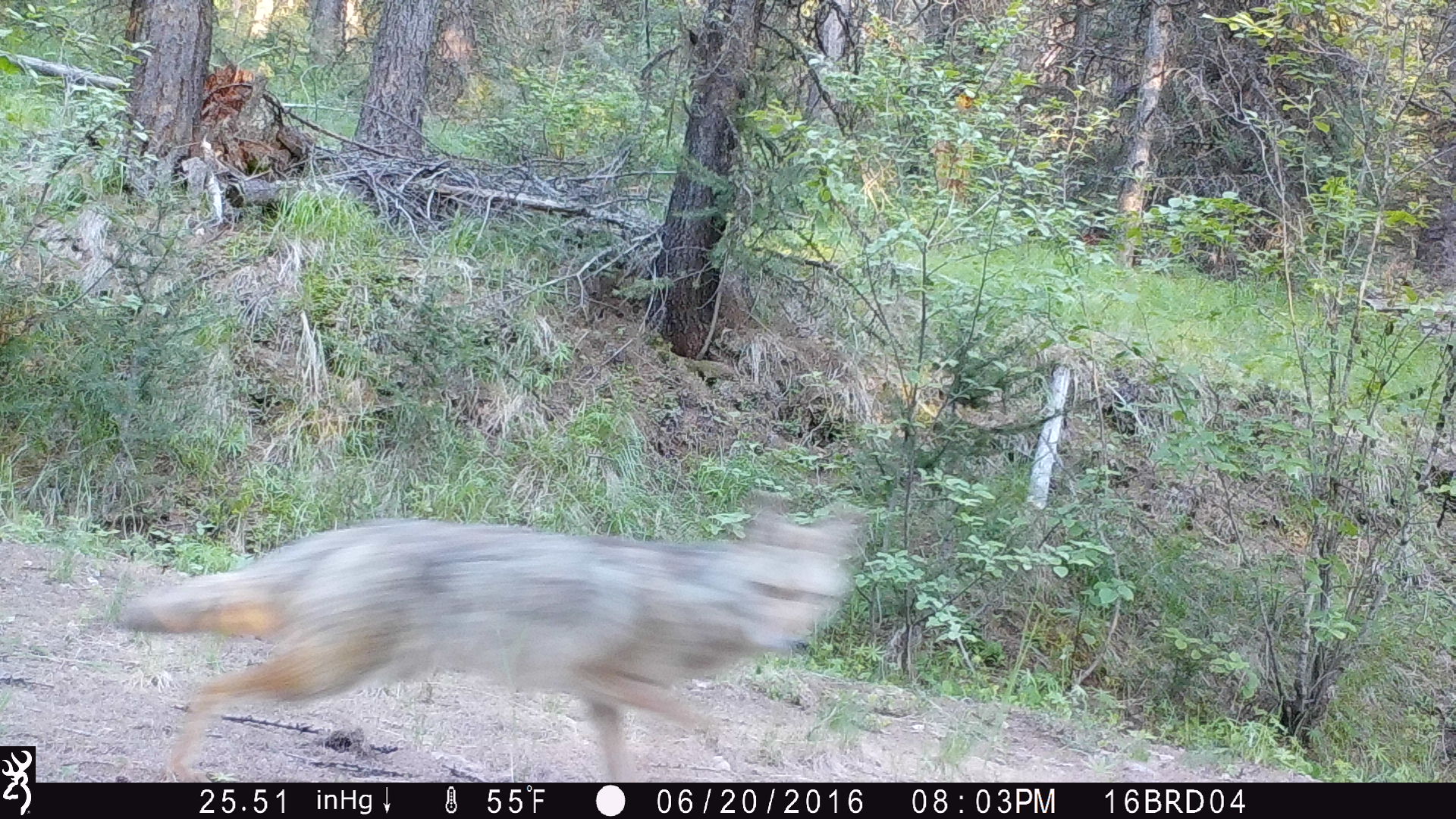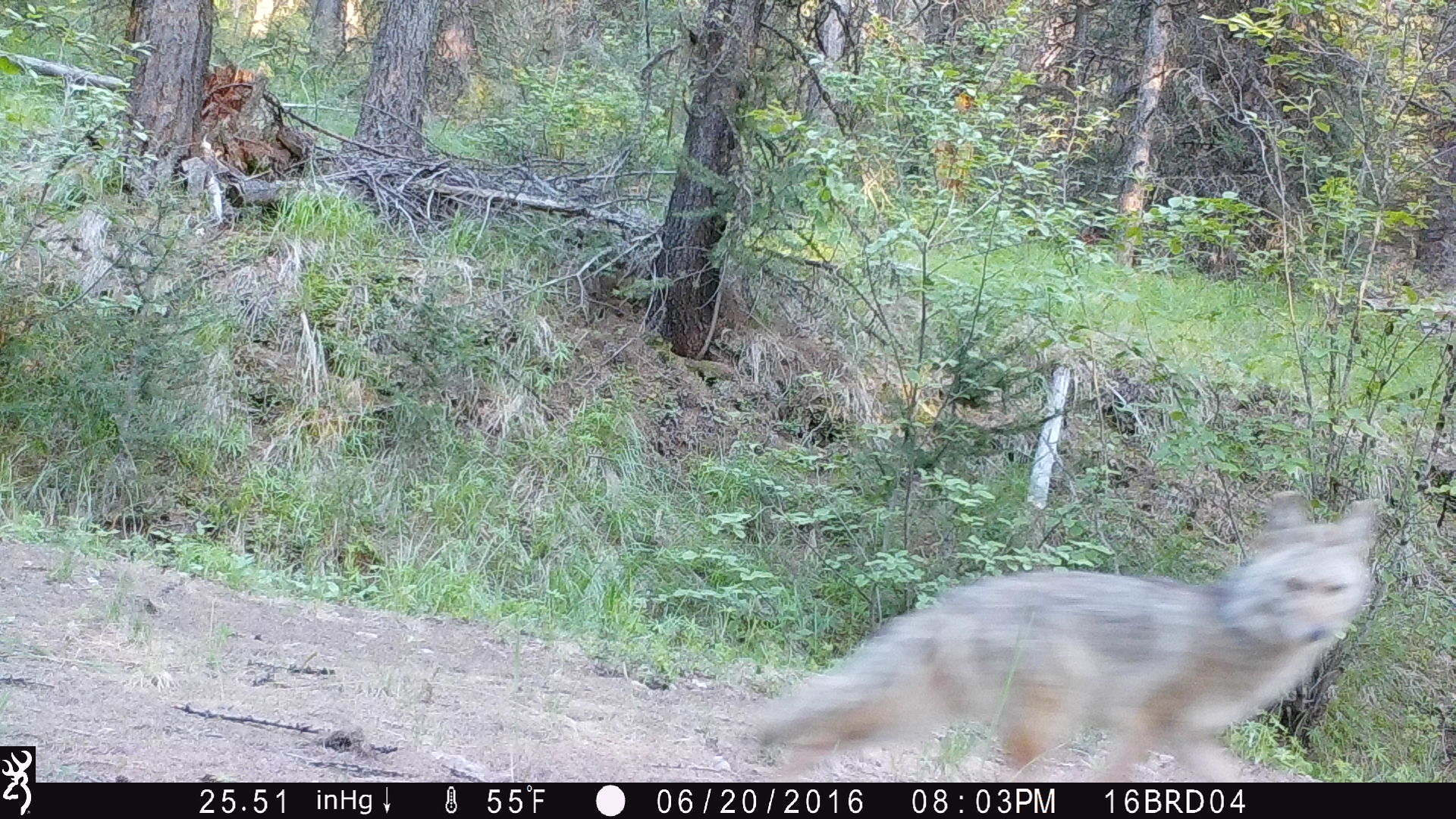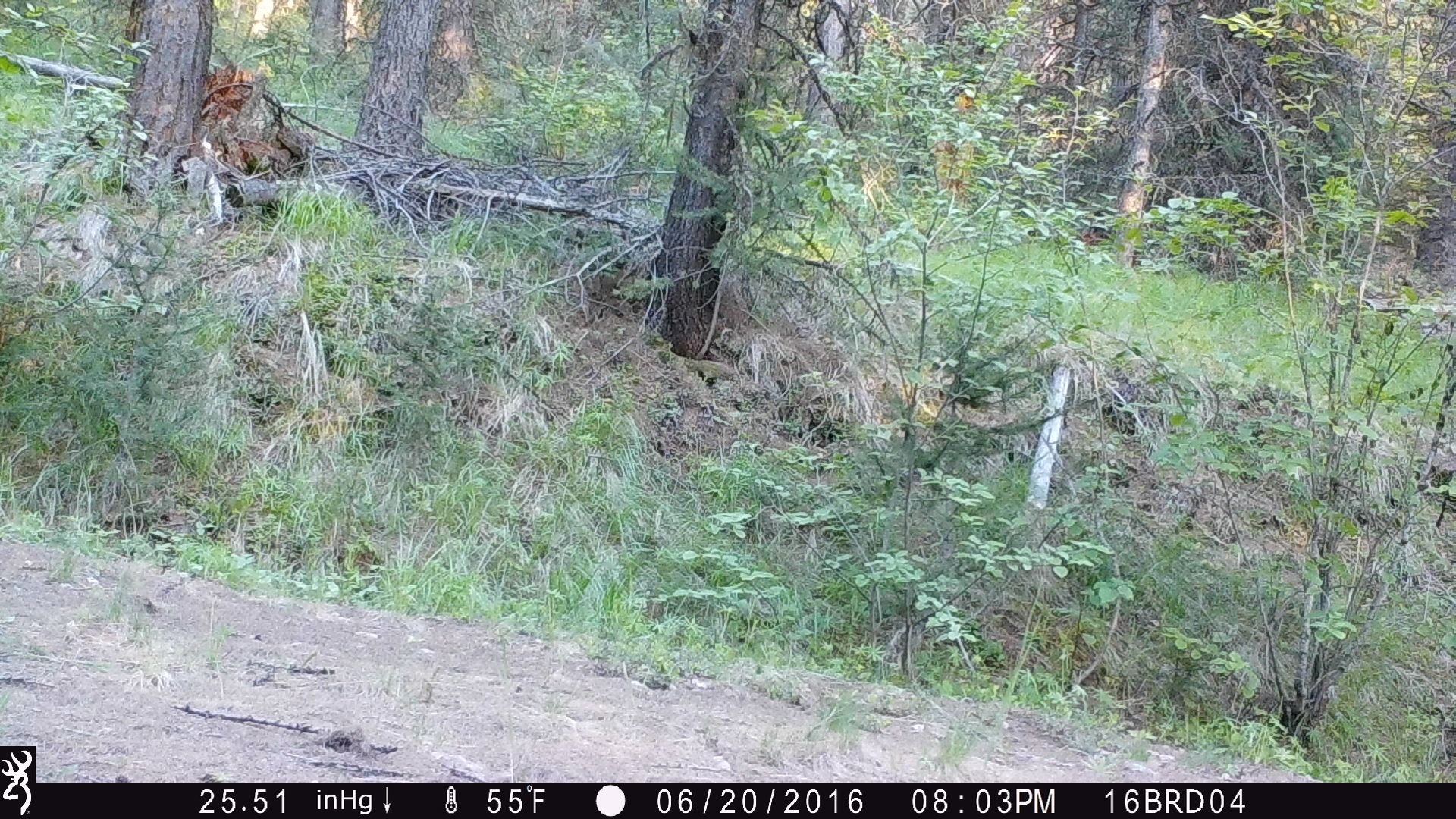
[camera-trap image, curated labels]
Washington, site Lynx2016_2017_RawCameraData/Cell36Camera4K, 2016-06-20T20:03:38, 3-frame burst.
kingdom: Animalia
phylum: Chordata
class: Mammalia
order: Carnivora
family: Canidae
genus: Canis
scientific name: Canis latrans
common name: coyote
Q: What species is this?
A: Canis latrans (coyote).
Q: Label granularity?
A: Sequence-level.